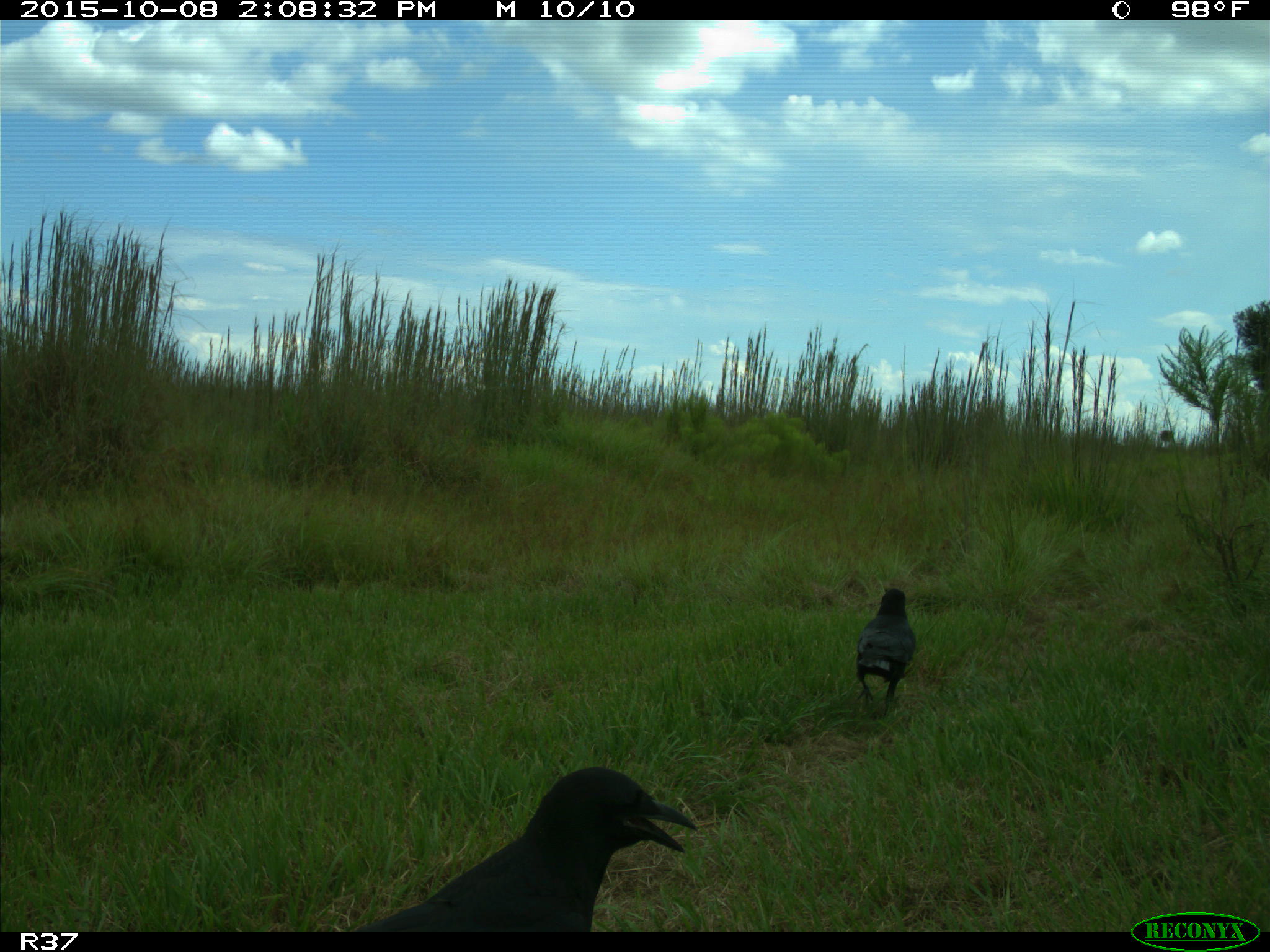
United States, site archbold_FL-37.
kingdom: Animalia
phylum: Chordata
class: Aves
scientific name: Aves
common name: birds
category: unidentified bird